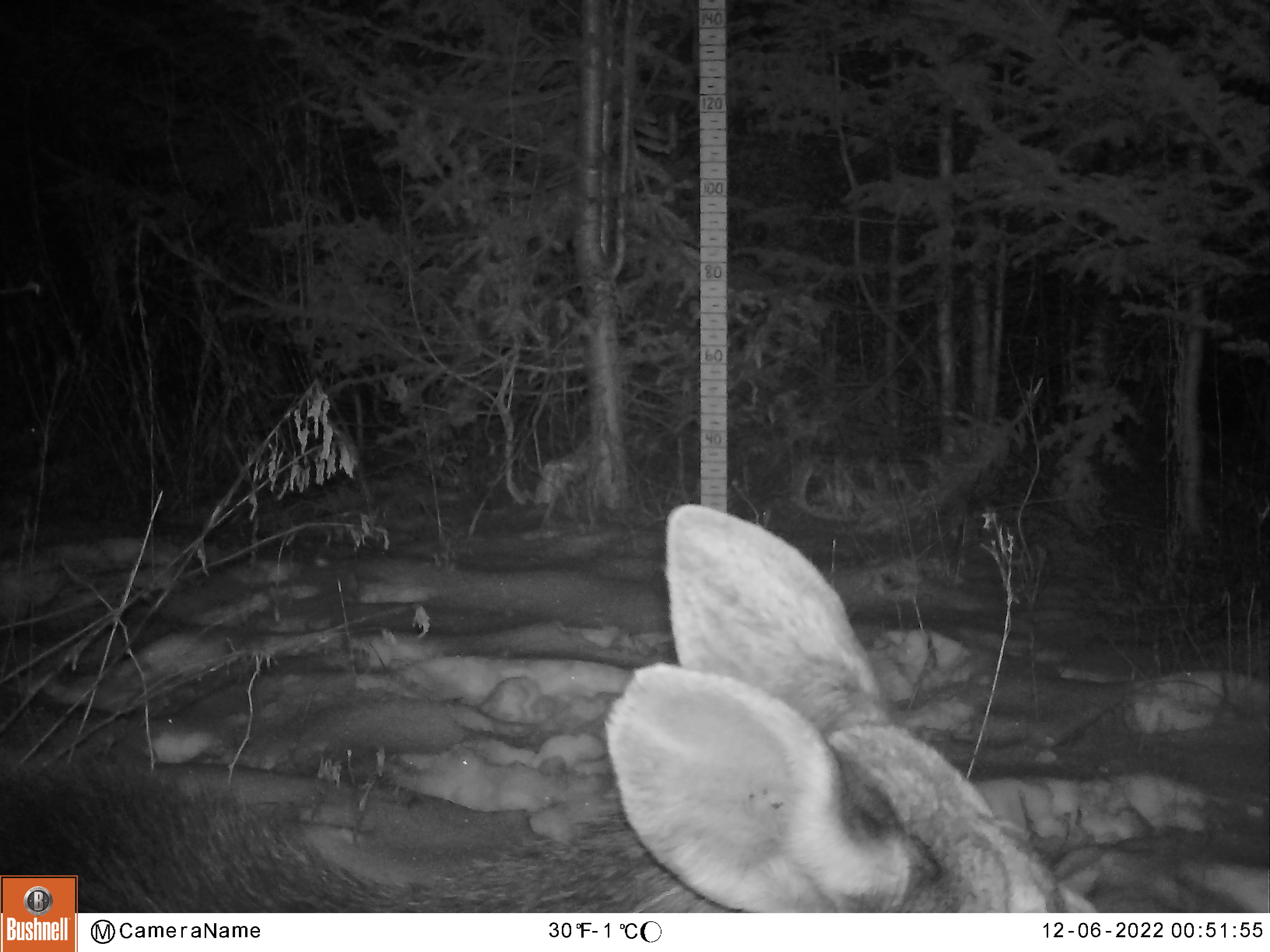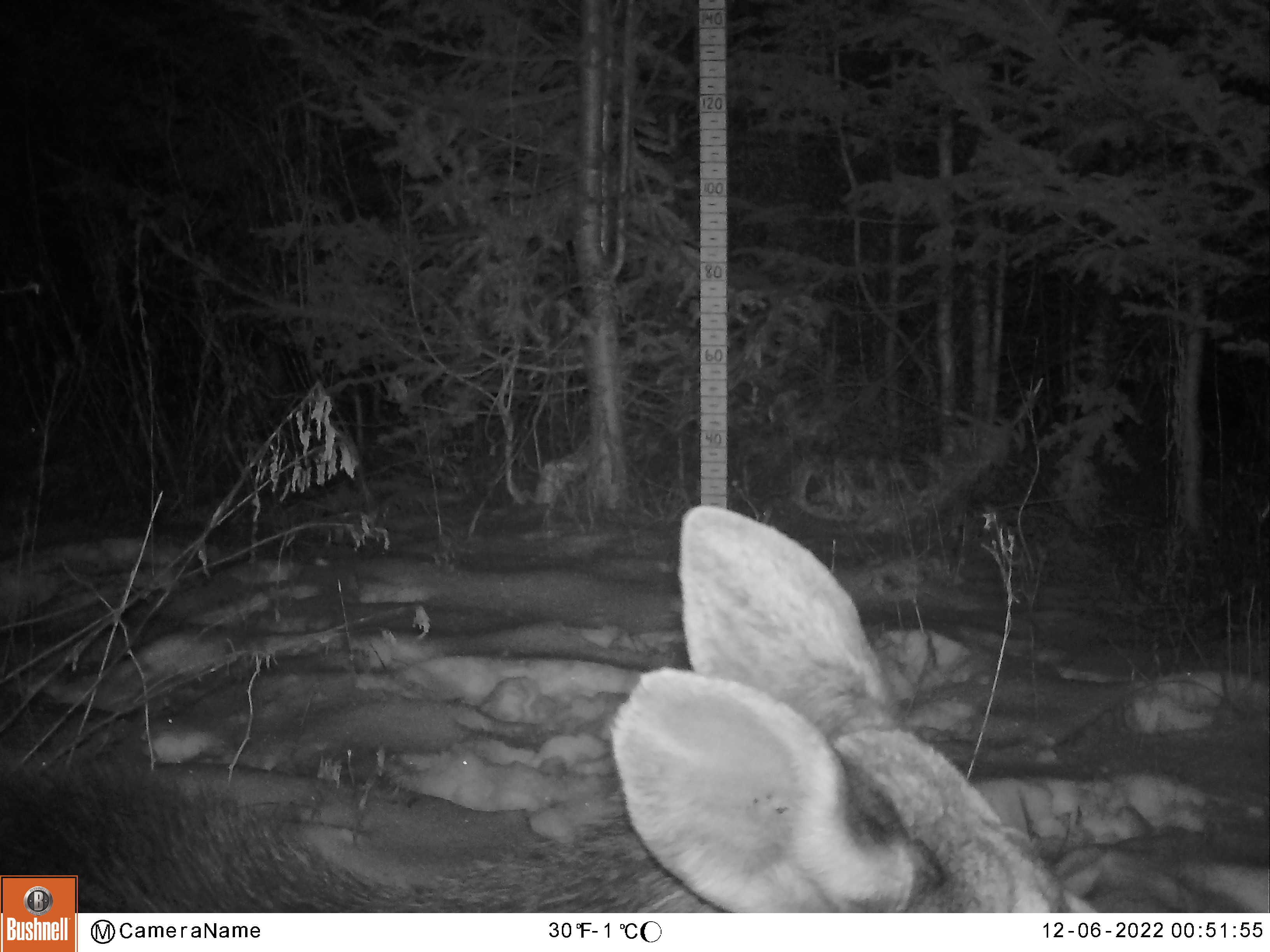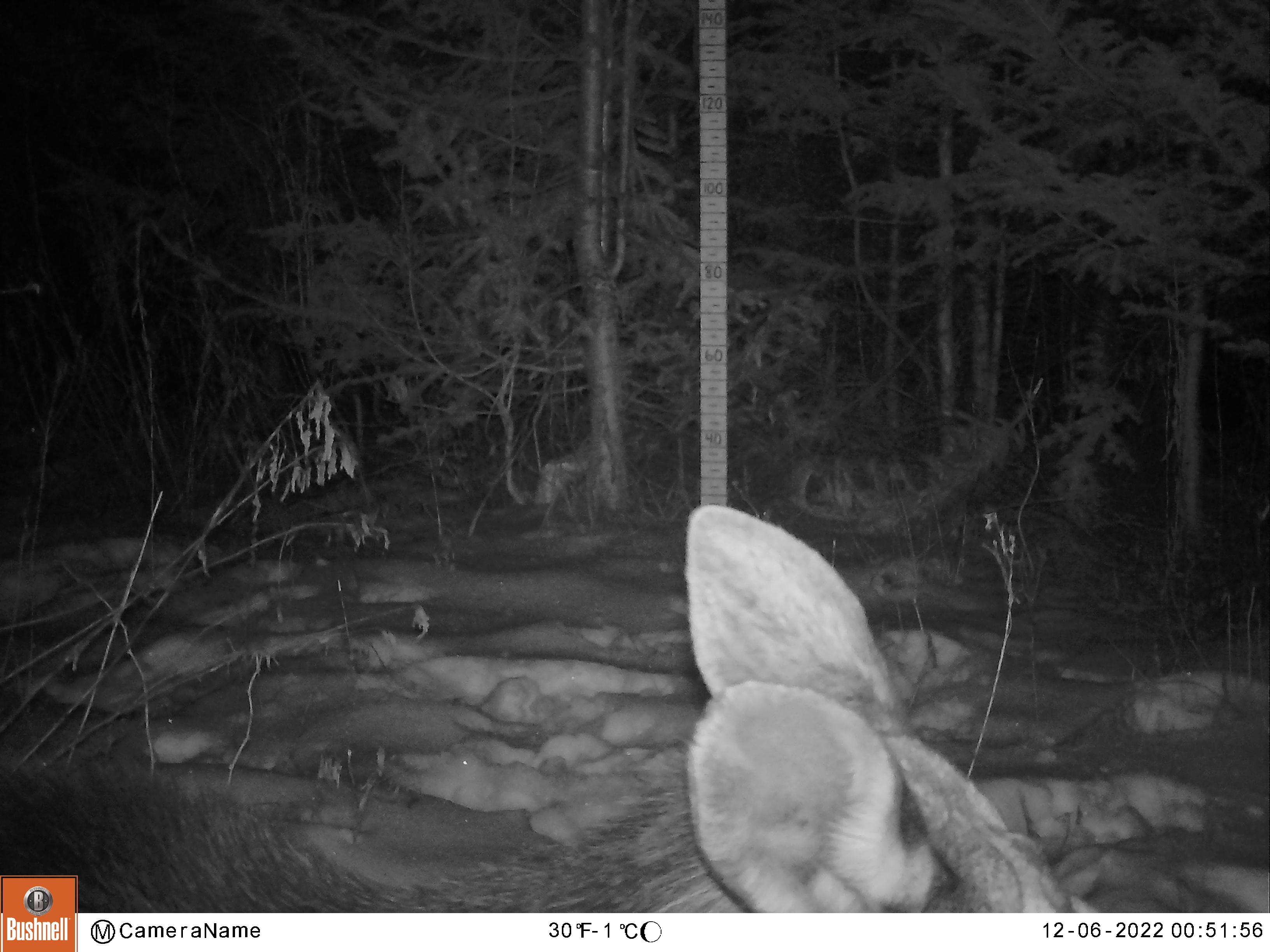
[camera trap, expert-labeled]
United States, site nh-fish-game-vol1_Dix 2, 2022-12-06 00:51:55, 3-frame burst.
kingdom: Animalia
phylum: Chordata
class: Mammalia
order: Artiodactyla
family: Cervidae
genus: Alces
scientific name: Alces alces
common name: moose